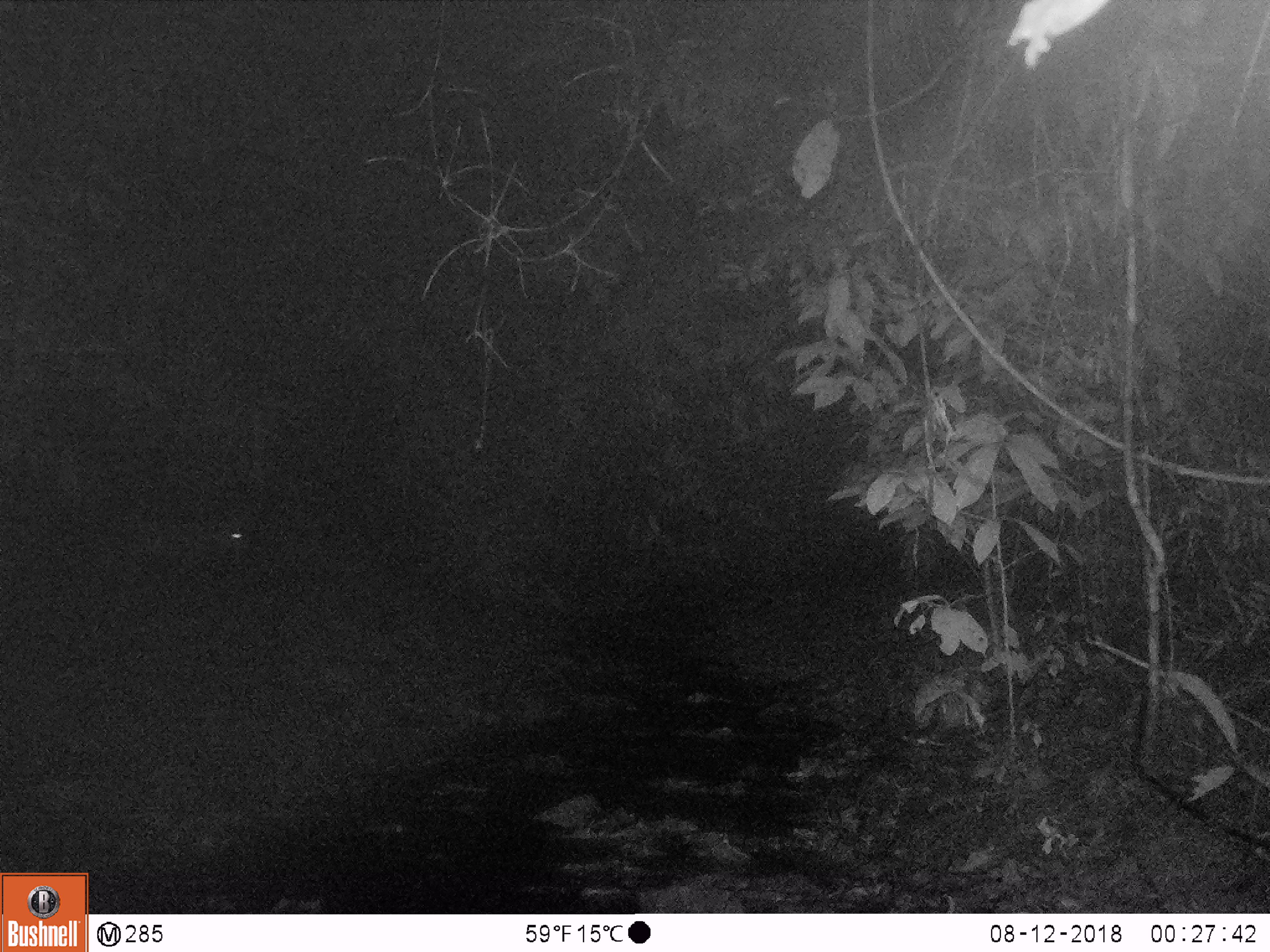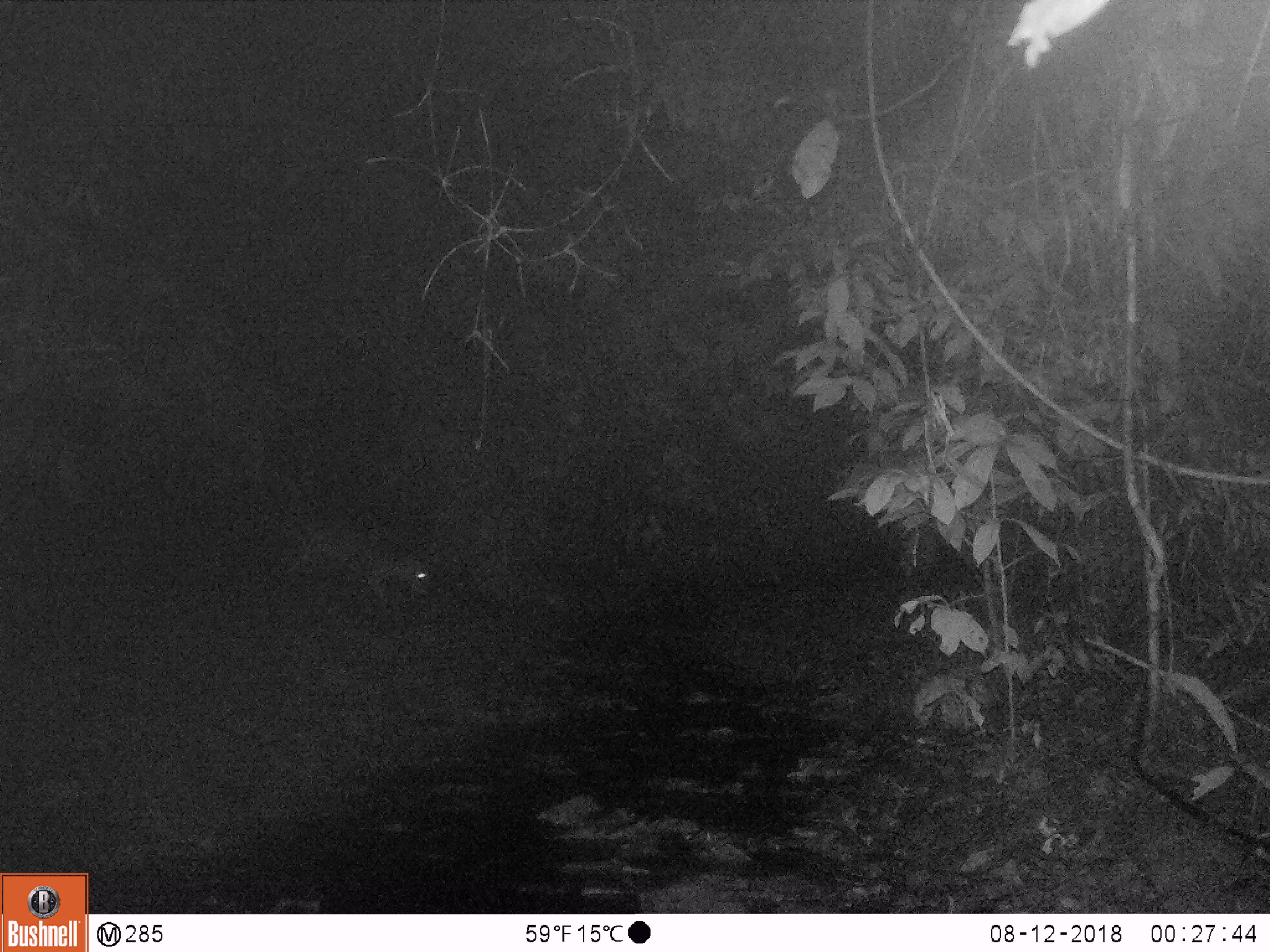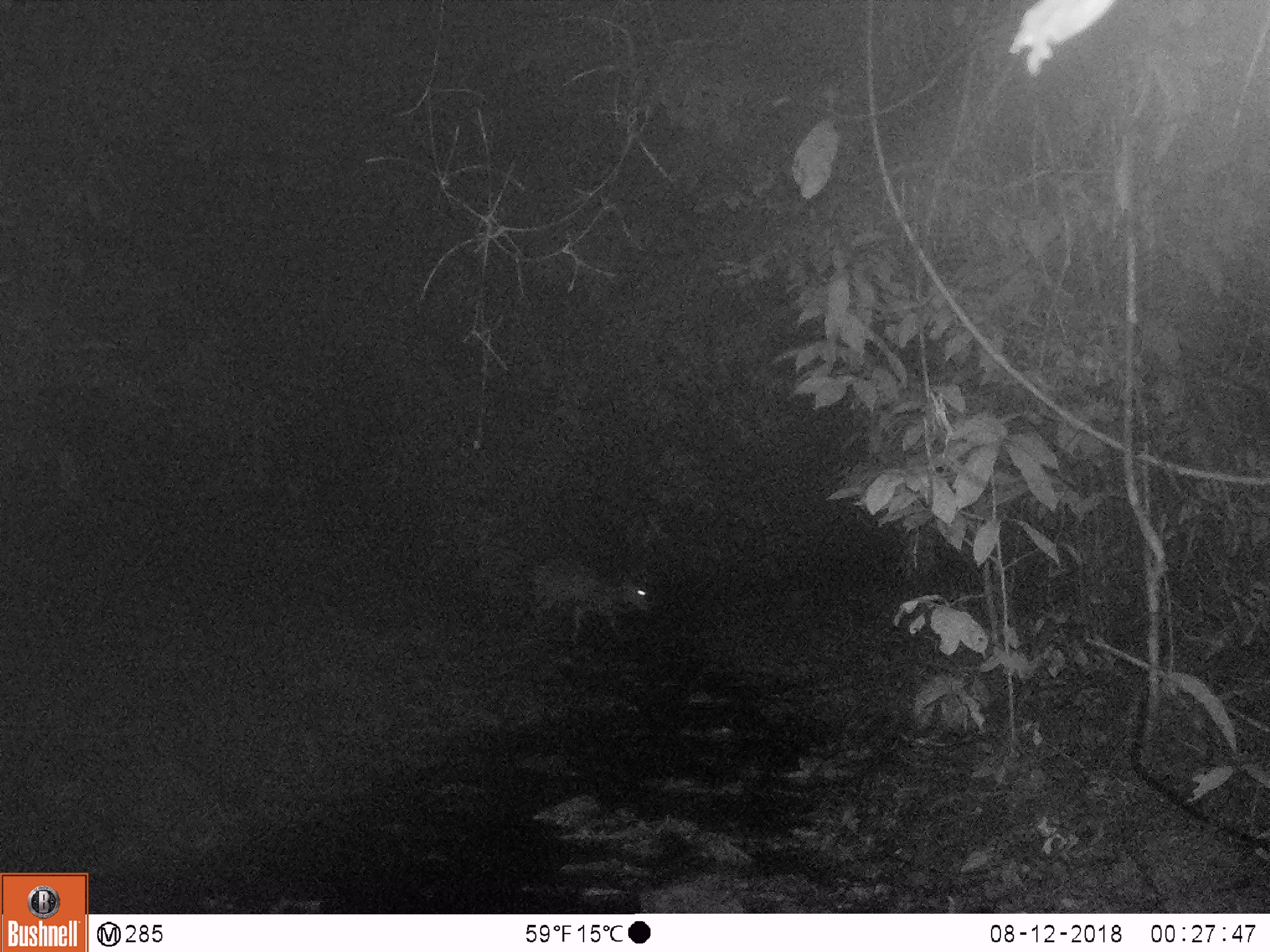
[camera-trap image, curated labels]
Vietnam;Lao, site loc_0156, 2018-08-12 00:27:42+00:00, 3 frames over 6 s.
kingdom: Animalia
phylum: Chordata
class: Mammalia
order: Artiodactyla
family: Cervidae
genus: Muntiacus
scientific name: Muntiacus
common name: muntjacs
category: unidentified muntjac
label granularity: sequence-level